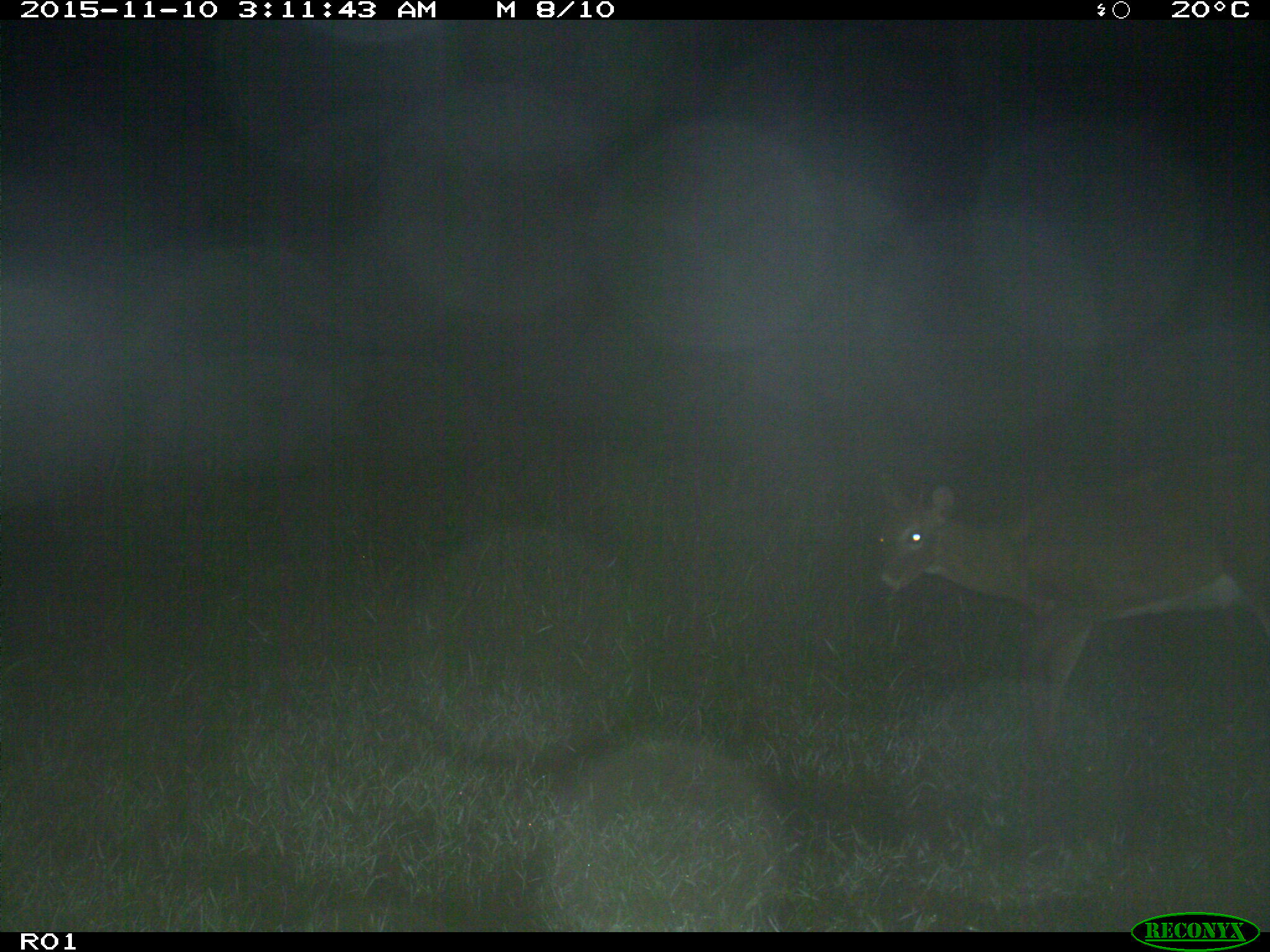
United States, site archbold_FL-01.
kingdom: Animalia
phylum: Chordata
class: Mammalia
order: Artiodactyla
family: Cervidae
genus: Odocoileus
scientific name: Odocoileus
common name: deer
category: unidentified deer